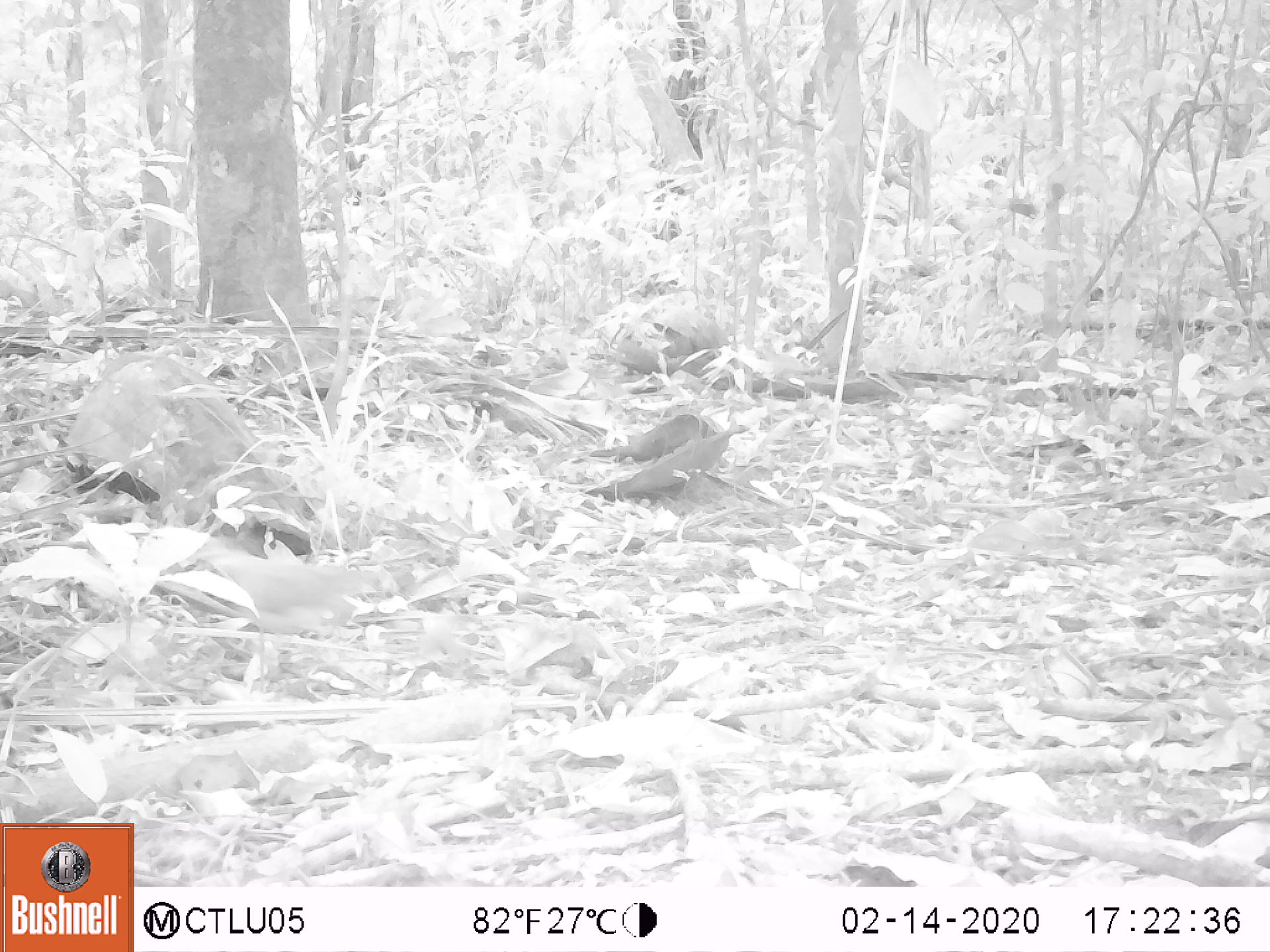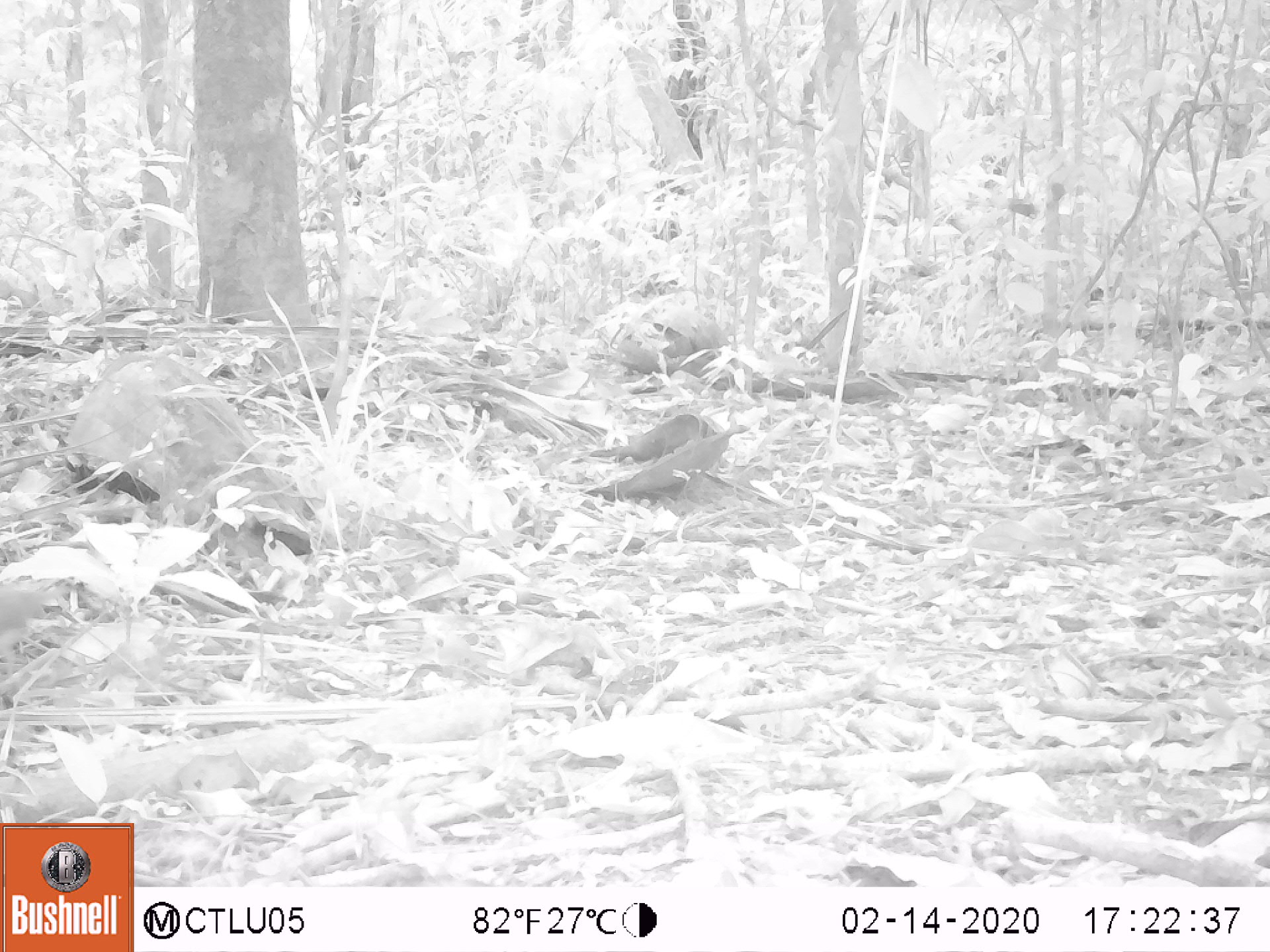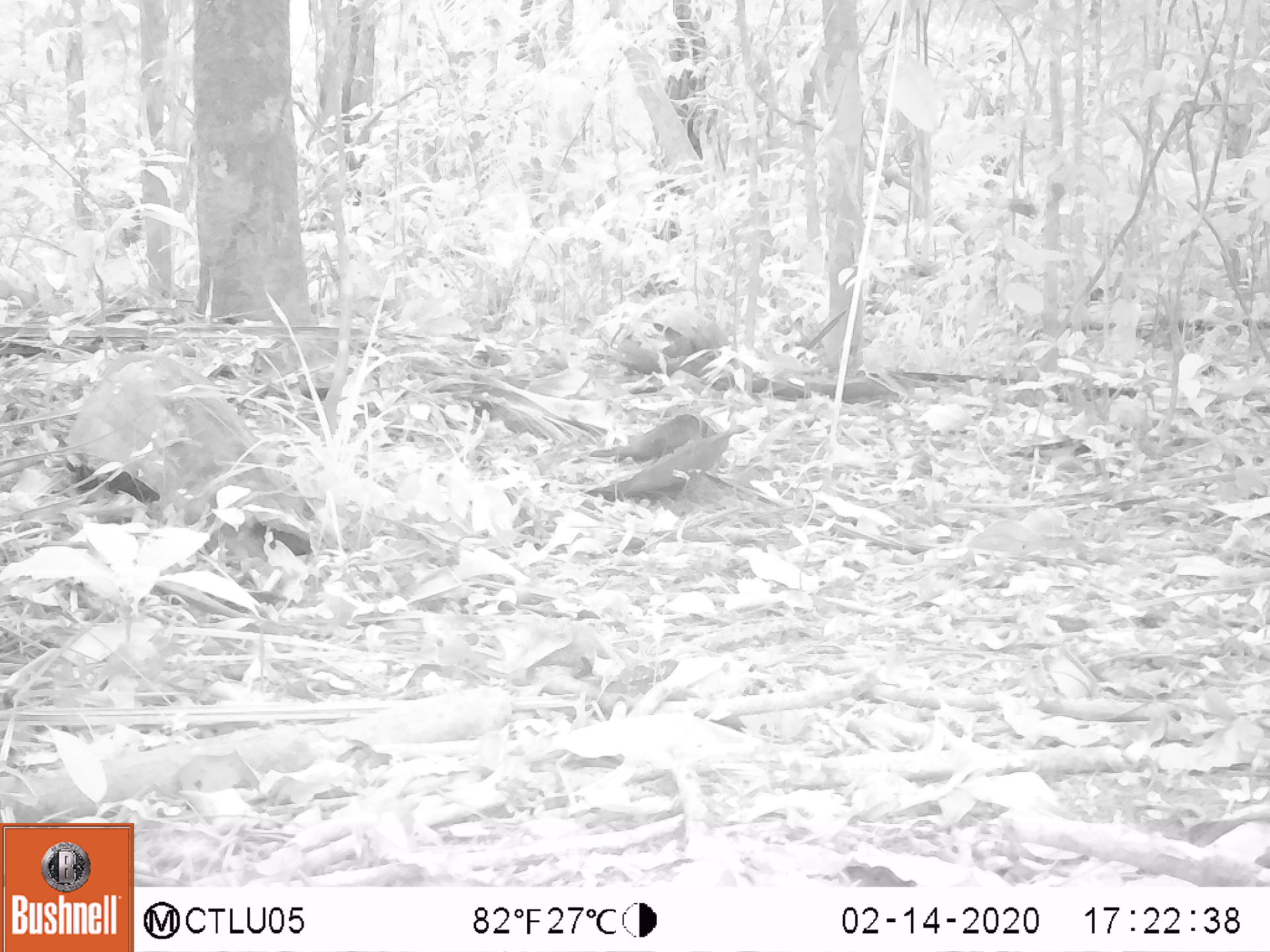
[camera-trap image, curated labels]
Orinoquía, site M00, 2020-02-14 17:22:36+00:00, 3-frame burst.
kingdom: Animalia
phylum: Chordata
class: Aves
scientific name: Aves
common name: bird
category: unknown bird